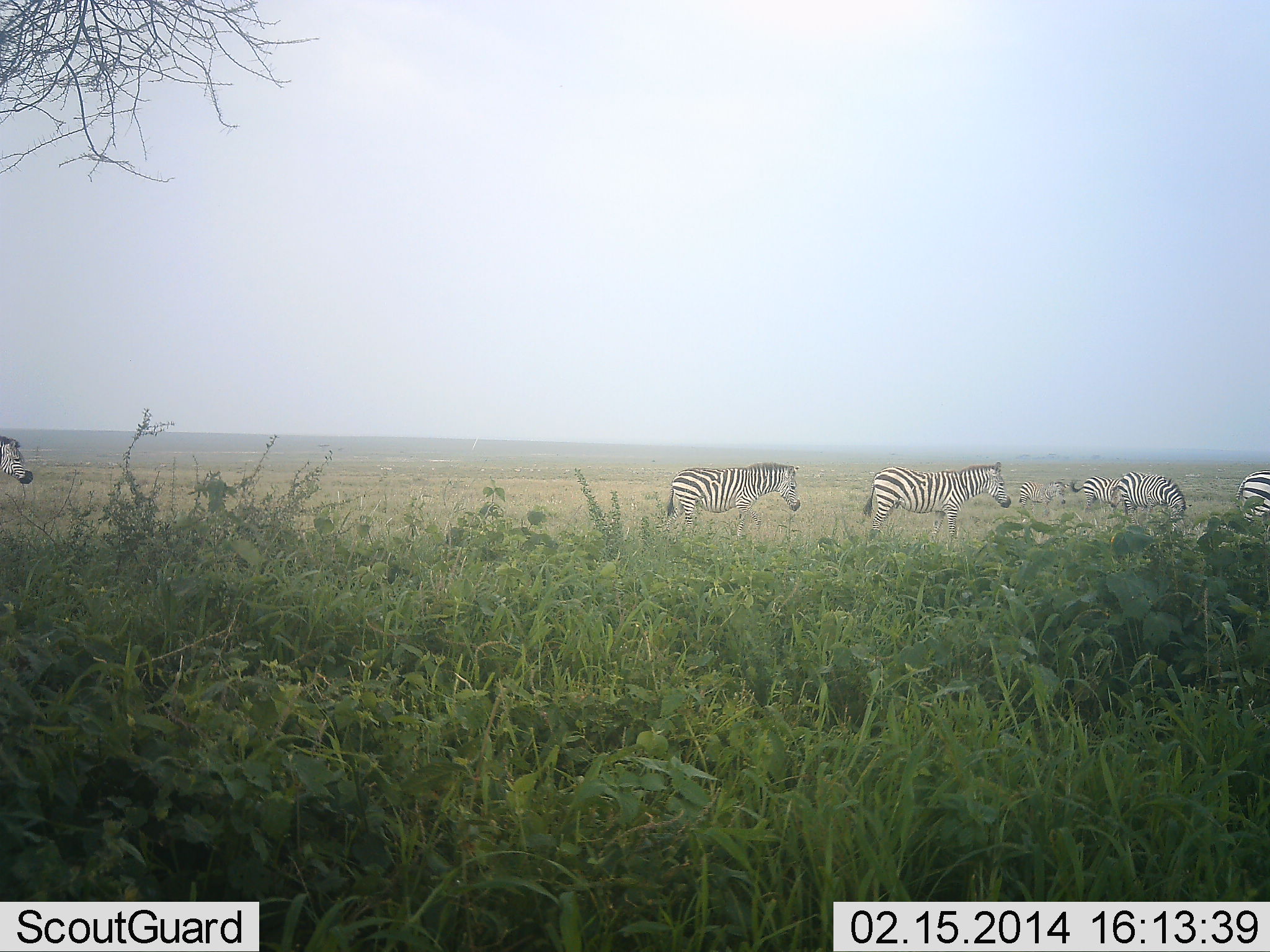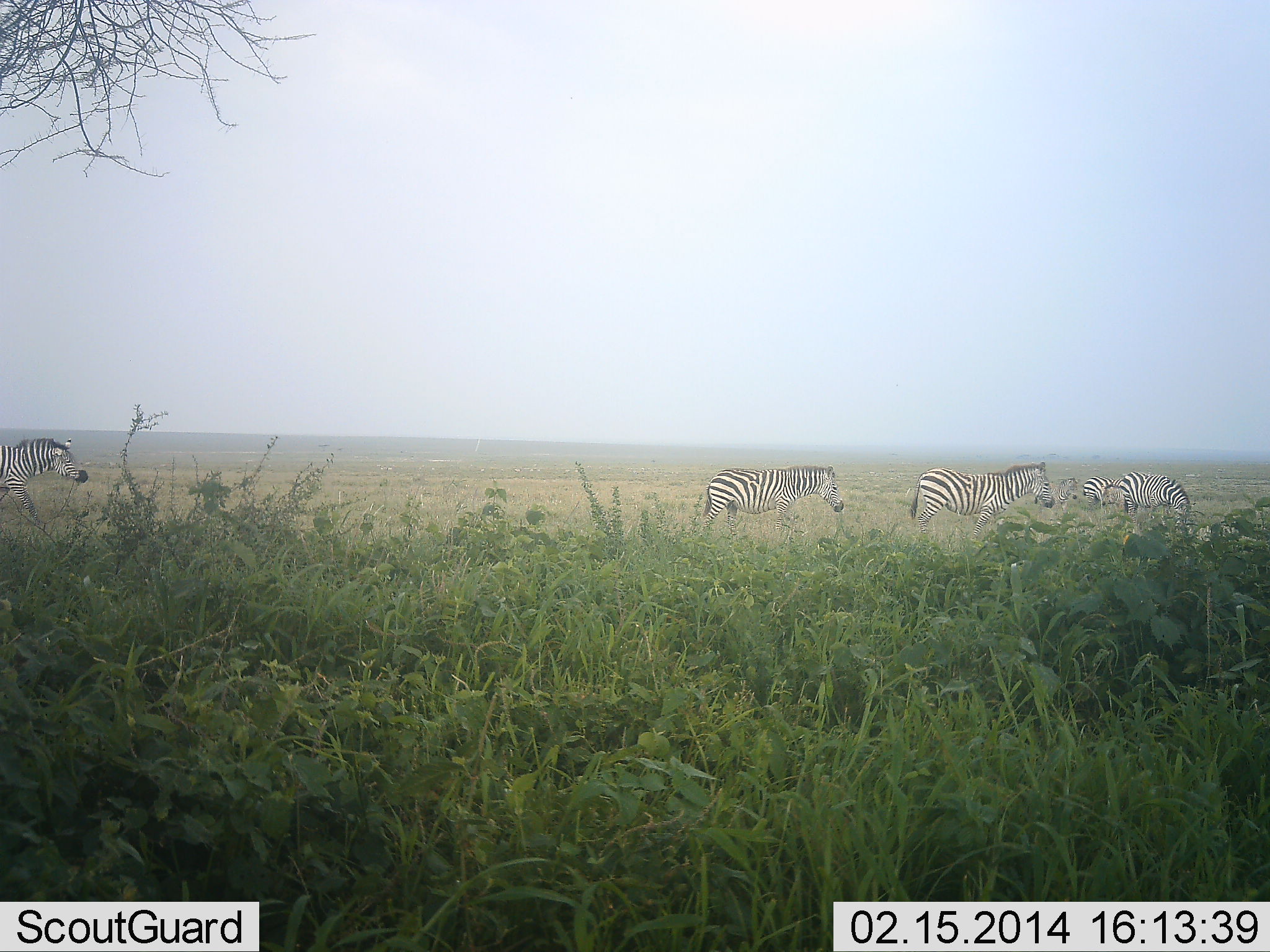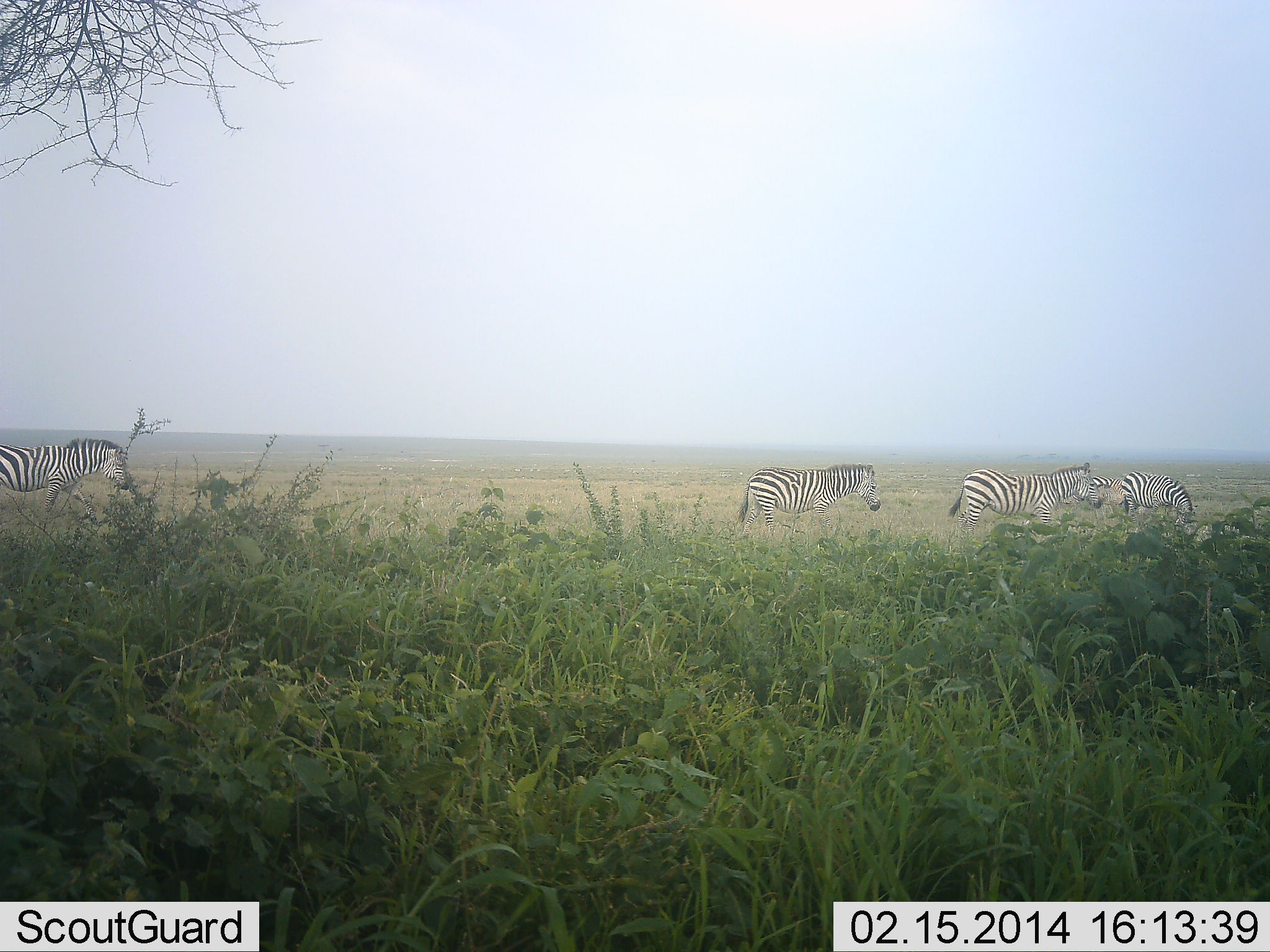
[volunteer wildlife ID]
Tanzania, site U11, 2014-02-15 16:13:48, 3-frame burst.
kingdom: Animalia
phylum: Chordata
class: Mammalia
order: Perissodactyla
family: Equidae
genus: Equus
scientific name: Equus quagga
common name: plains zebra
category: zebra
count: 6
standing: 30%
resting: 0%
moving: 90%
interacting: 0%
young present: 0%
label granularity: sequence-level